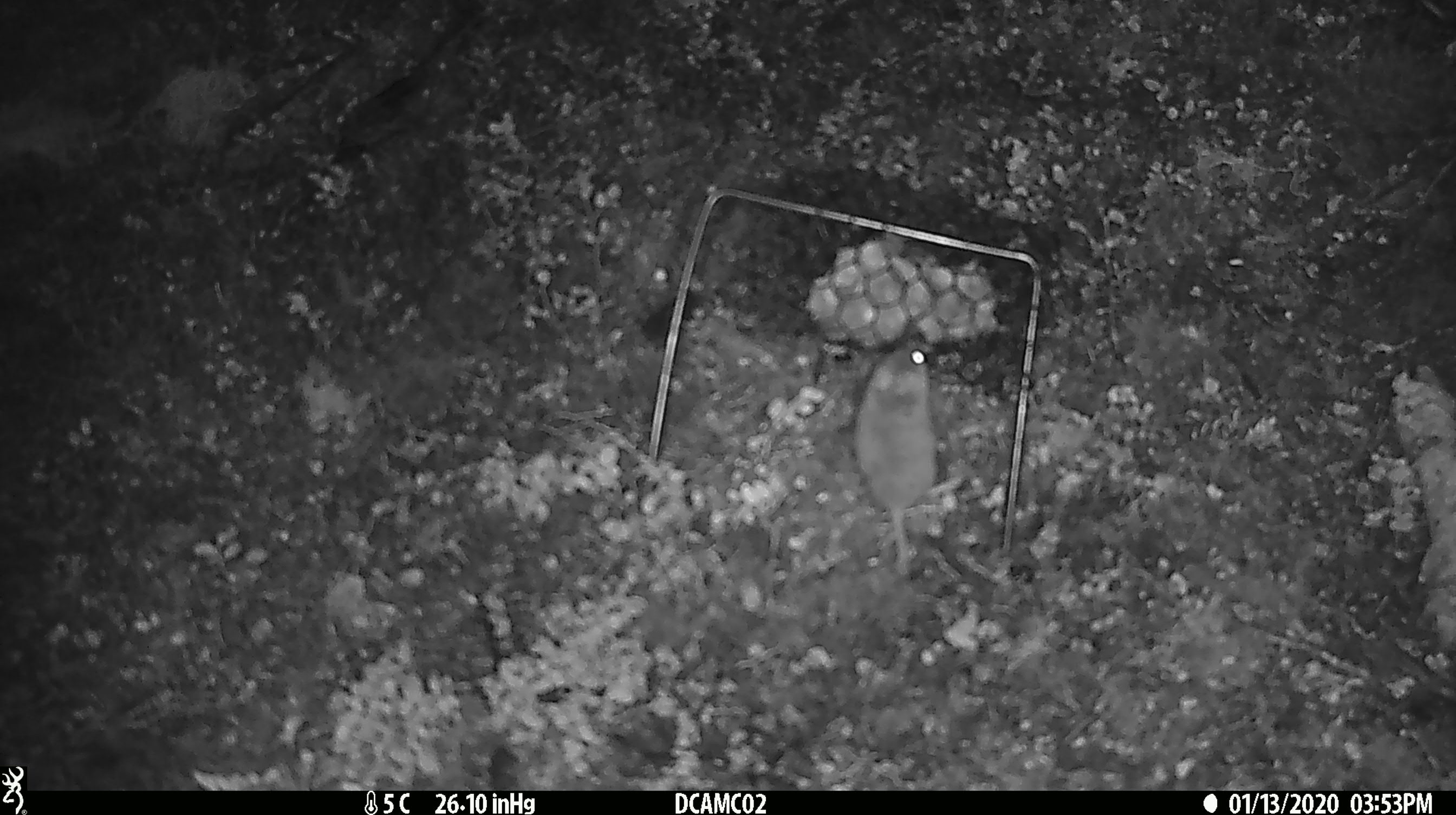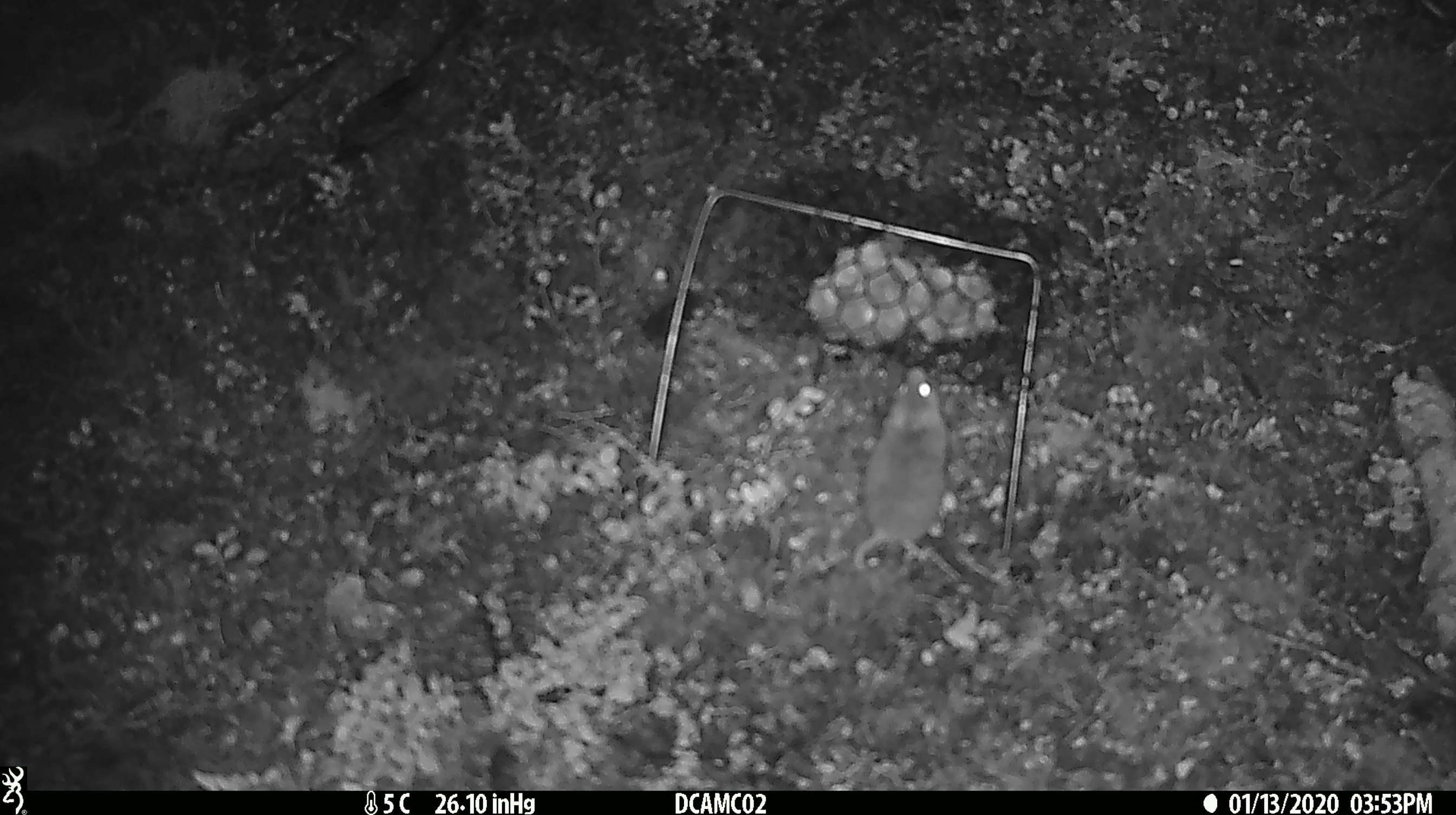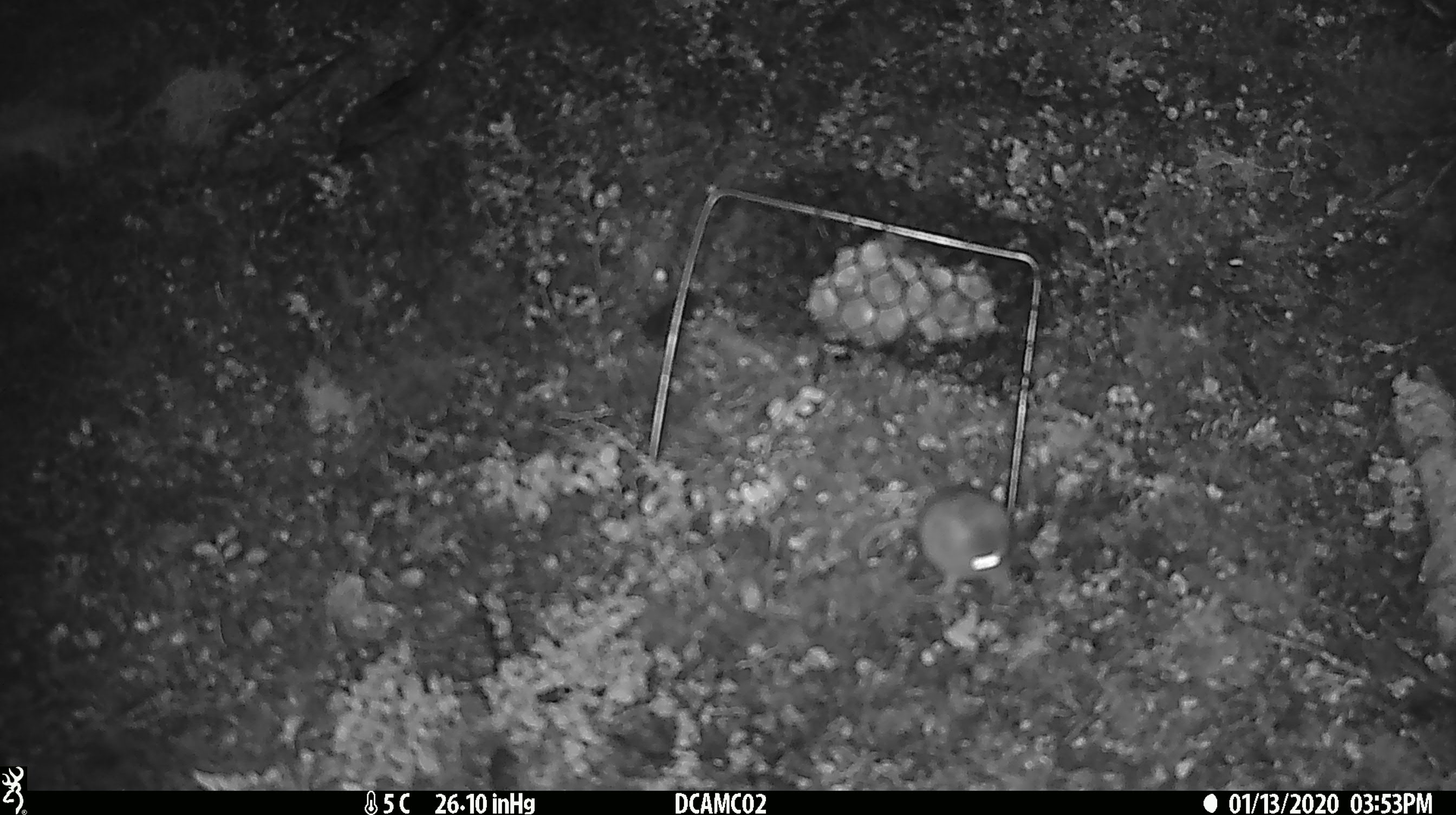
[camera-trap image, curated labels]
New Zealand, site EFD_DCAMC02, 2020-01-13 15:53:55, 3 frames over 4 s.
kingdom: Animalia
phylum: Chordata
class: Mammalia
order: Rodentia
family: Muridae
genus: Mus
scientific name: Mus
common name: mouse